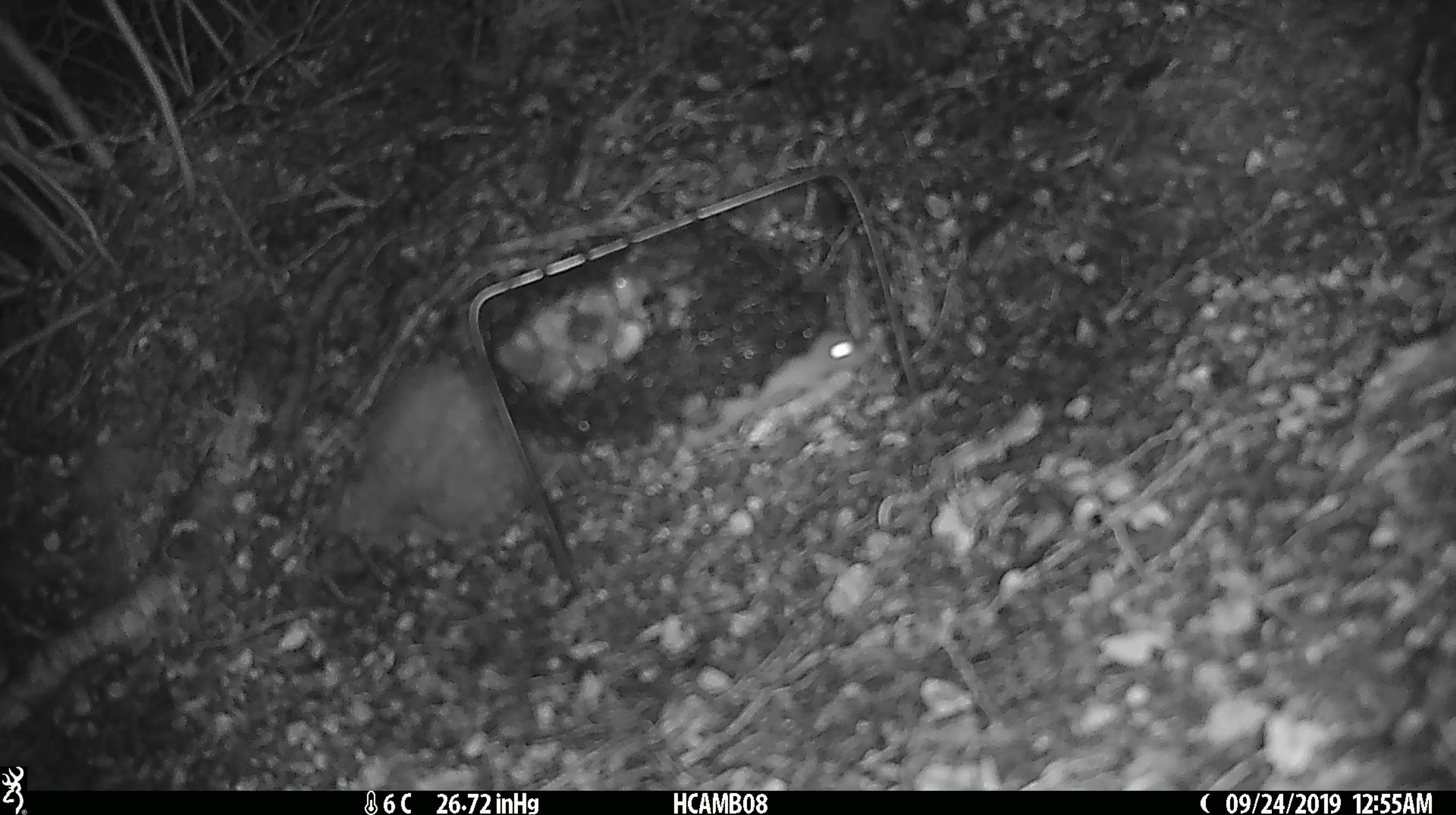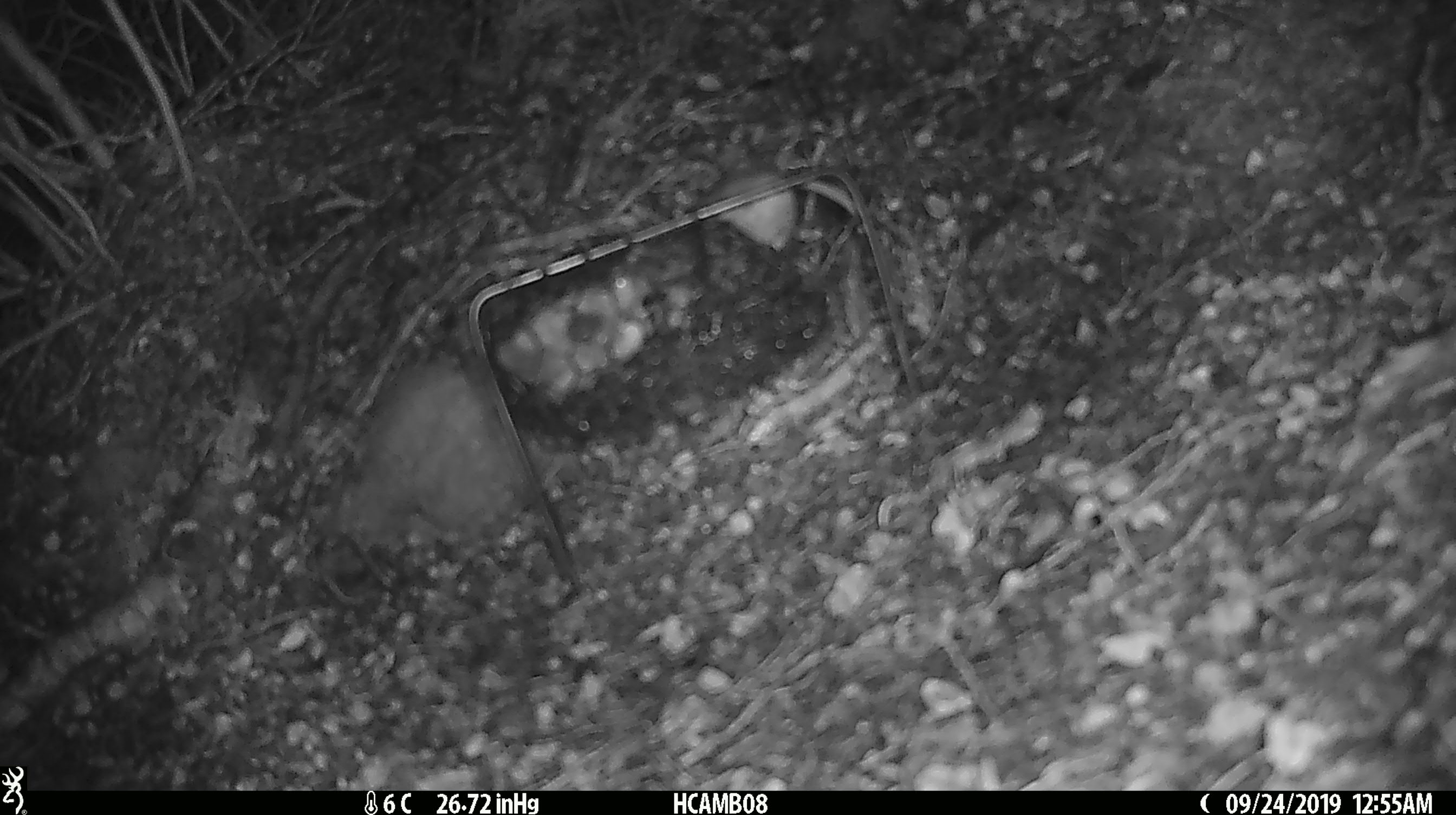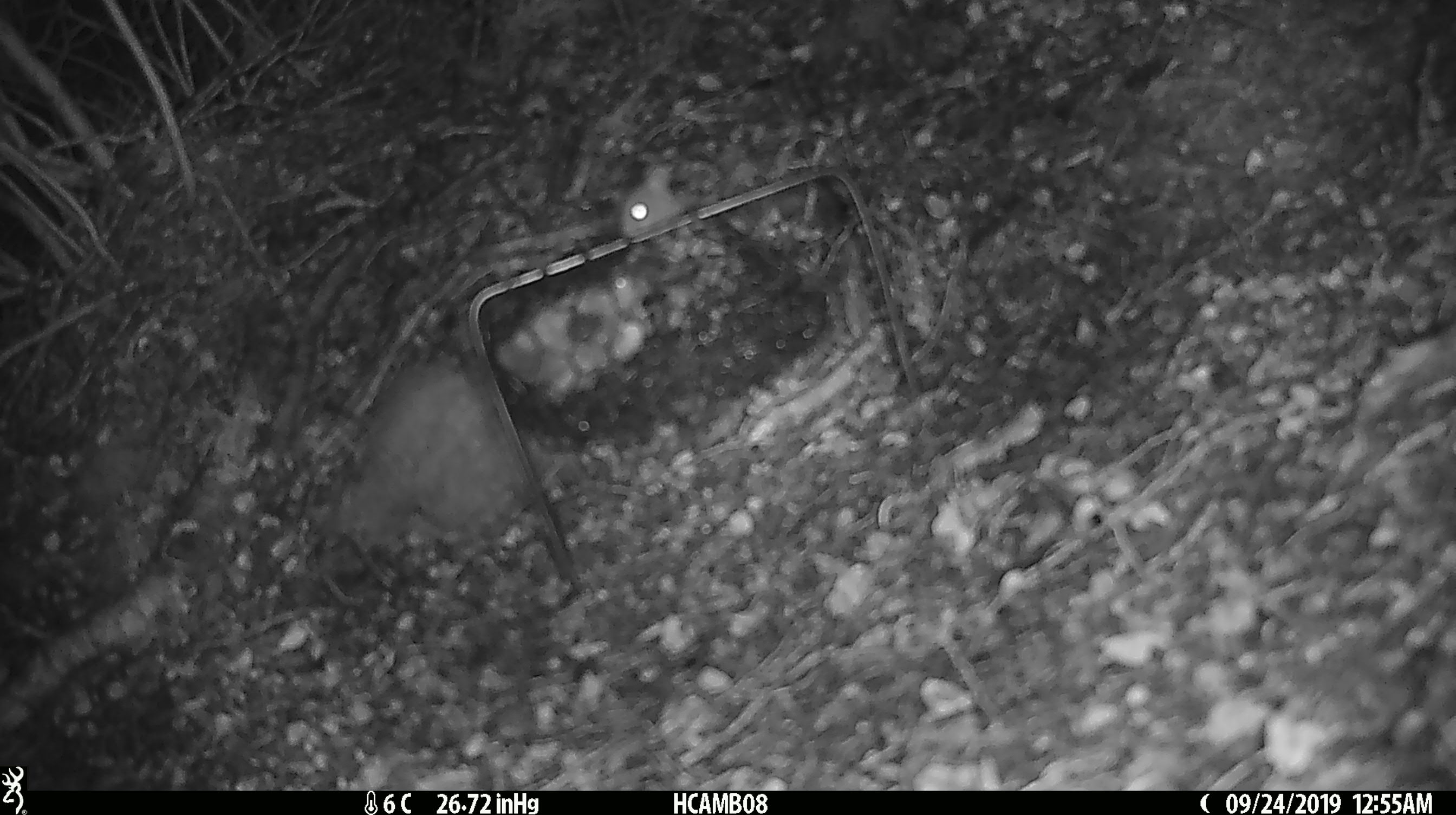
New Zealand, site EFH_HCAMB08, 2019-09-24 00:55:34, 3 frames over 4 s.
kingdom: Animalia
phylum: Chordata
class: Mammalia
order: Rodentia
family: Muridae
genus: Mus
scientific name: Mus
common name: mouse